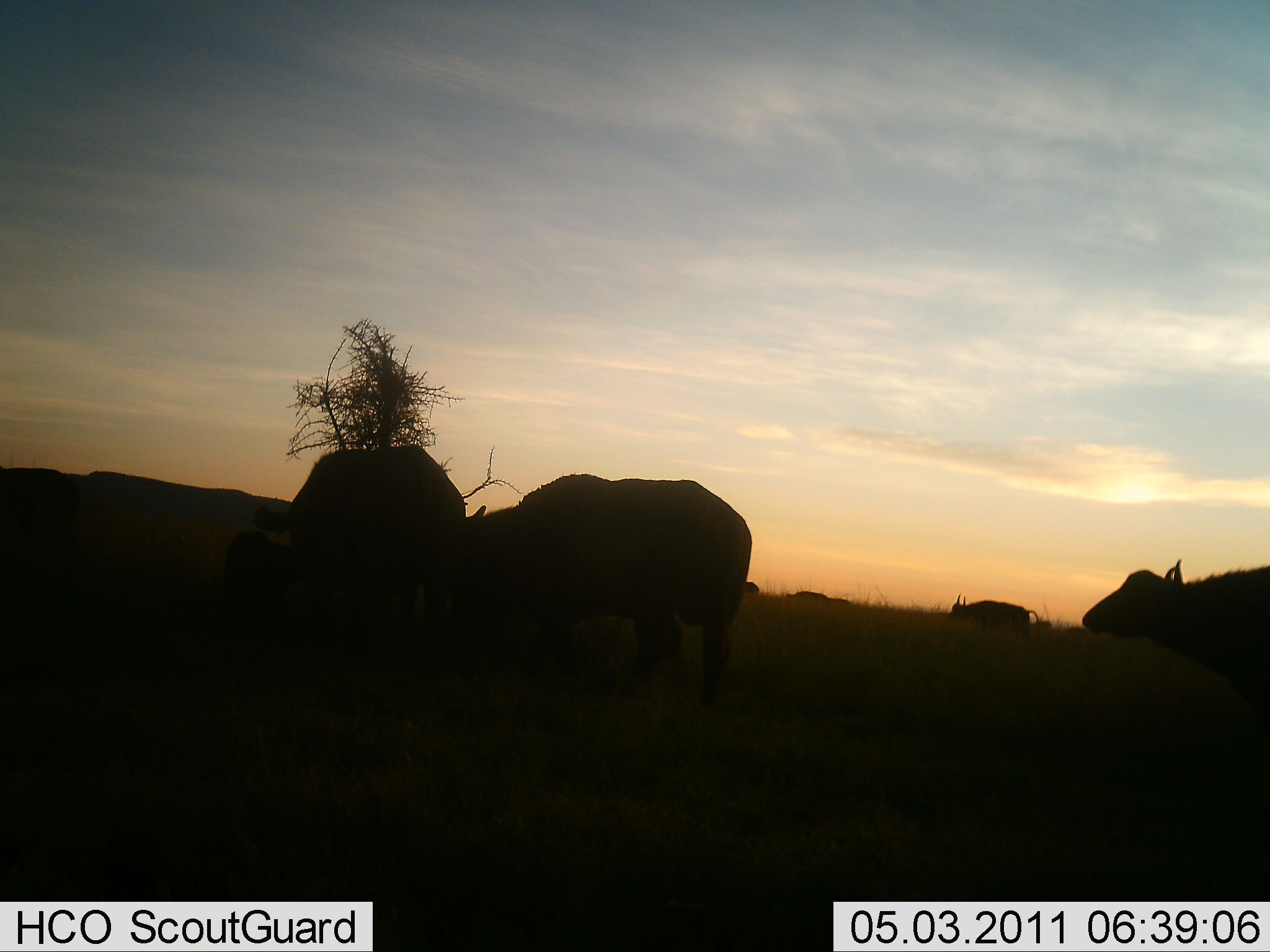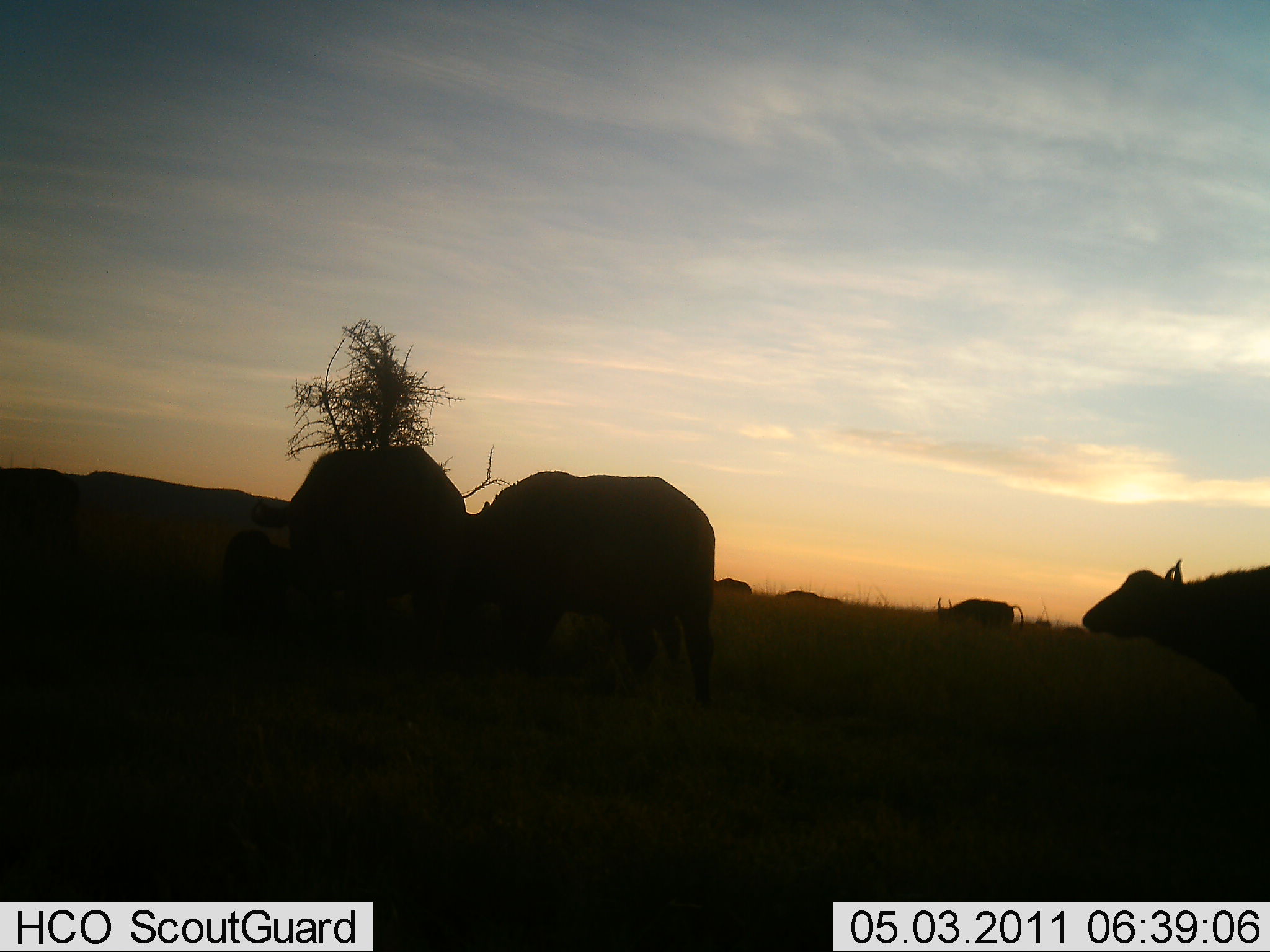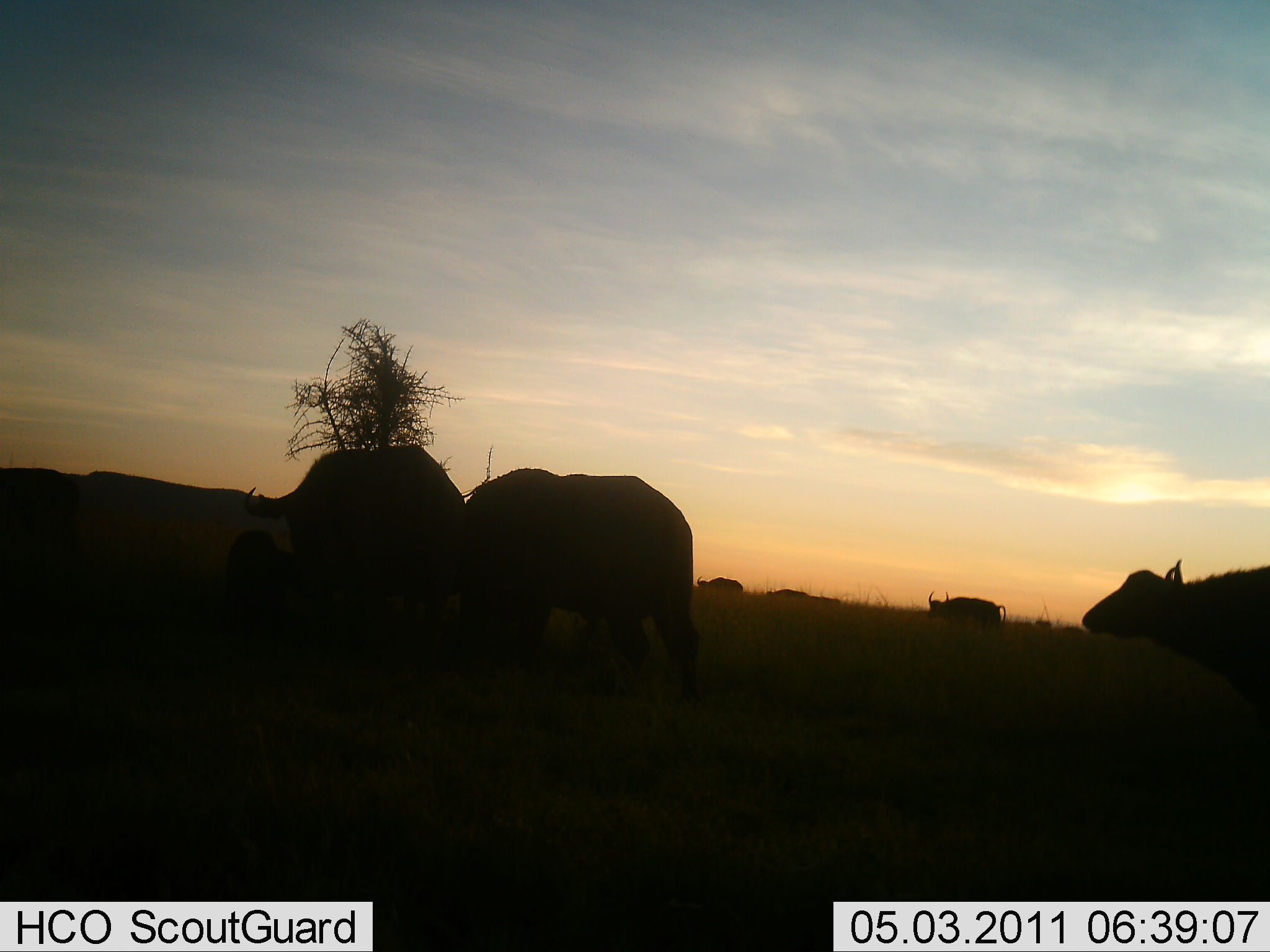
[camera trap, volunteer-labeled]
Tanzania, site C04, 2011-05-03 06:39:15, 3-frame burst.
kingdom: Animalia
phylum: Chordata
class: Mammalia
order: Artiodactyla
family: Bovidae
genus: Syncerus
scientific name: Syncerus caffer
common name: cape buffalo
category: buffalo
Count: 6.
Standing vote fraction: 40%.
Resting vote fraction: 0%.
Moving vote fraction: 53%.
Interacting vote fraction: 7%.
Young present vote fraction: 13%.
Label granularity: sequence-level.